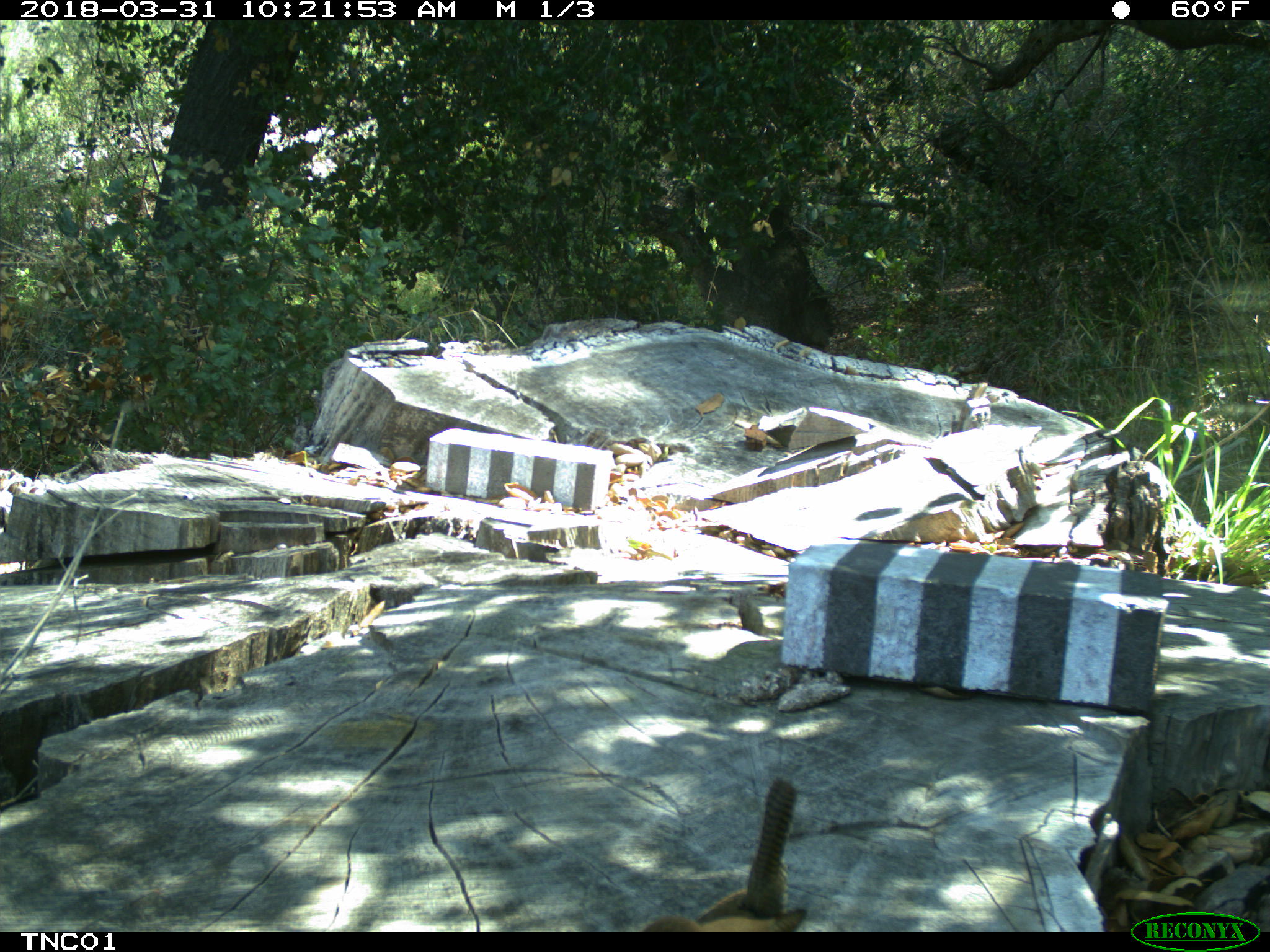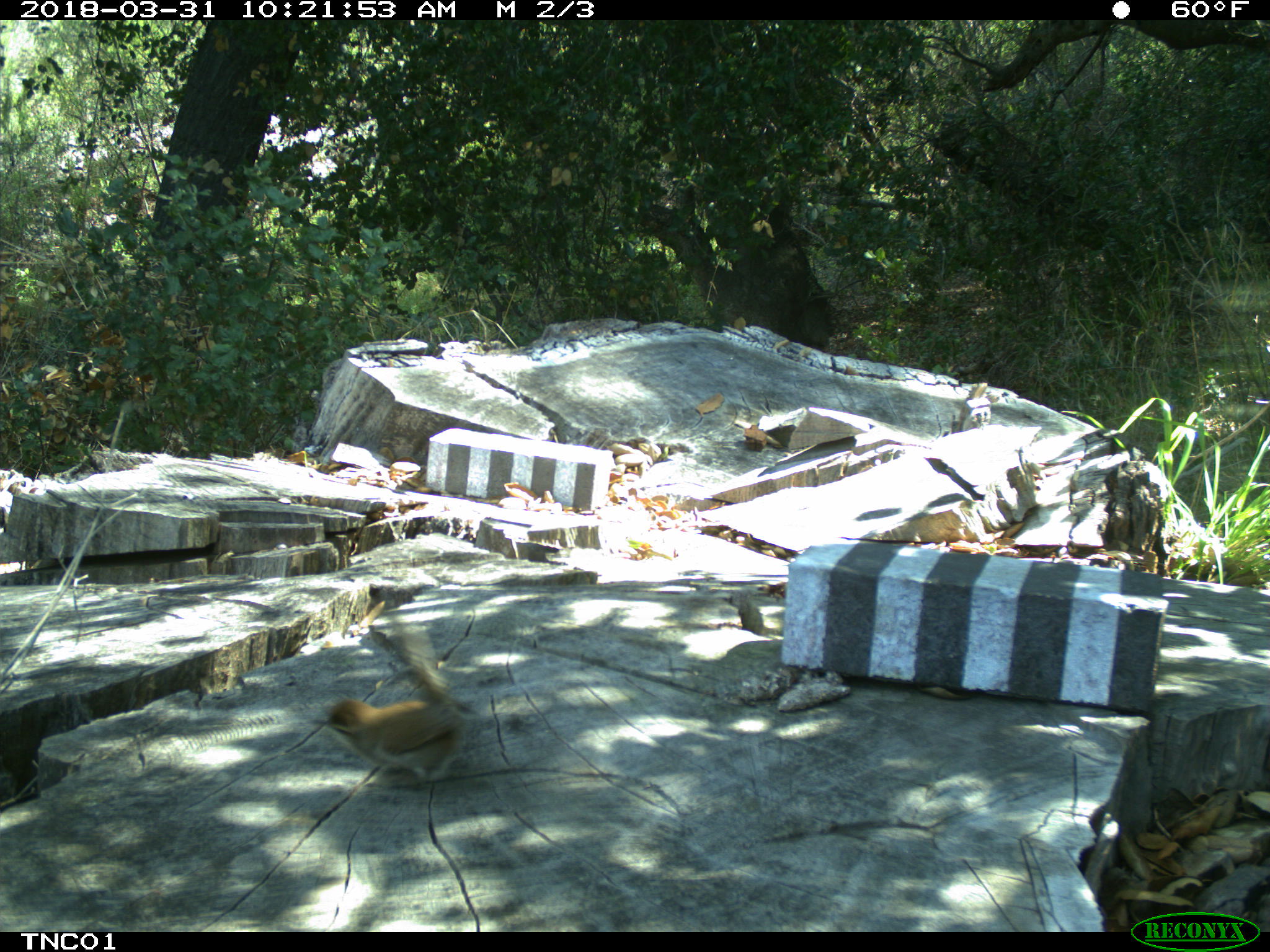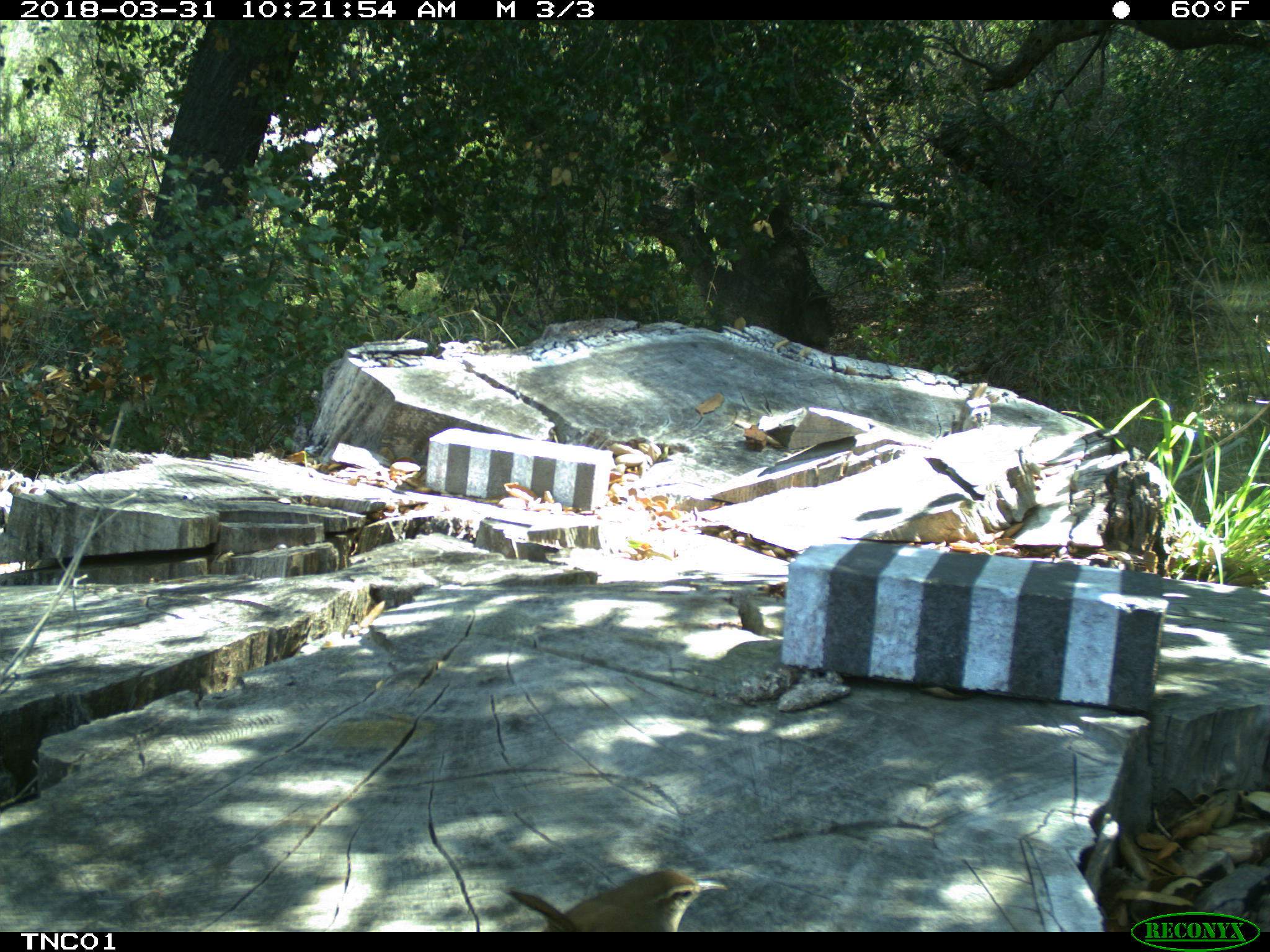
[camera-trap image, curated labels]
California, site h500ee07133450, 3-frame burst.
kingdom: Animalia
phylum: Chordata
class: Aves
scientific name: Aves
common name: bird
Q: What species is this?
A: Bird (Aves).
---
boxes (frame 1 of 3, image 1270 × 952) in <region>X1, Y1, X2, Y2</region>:
bird: <region>641, 777, 806, 932</region>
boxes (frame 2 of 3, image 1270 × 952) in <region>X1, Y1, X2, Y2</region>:
bird: <region>303, 610, 476, 787</region>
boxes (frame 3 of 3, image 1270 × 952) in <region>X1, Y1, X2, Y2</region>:
bird: <region>506, 870, 726, 932</region>